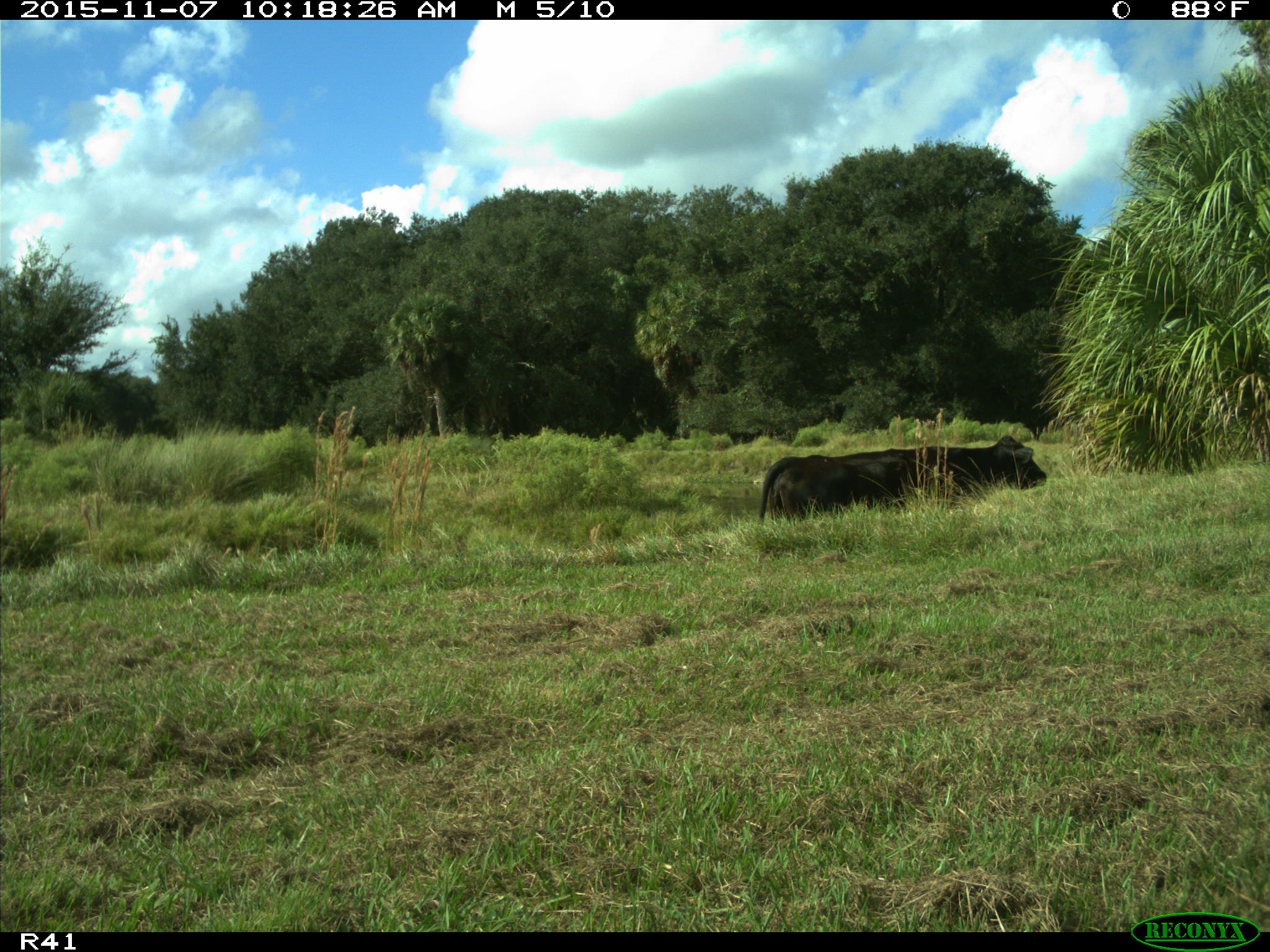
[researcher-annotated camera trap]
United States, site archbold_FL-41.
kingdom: Animalia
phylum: Chordata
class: Mammalia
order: Artiodactyla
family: Bovidae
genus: Bos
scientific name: Bos taurus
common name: domestic cow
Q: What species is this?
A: Bos taurus (domestic cow).